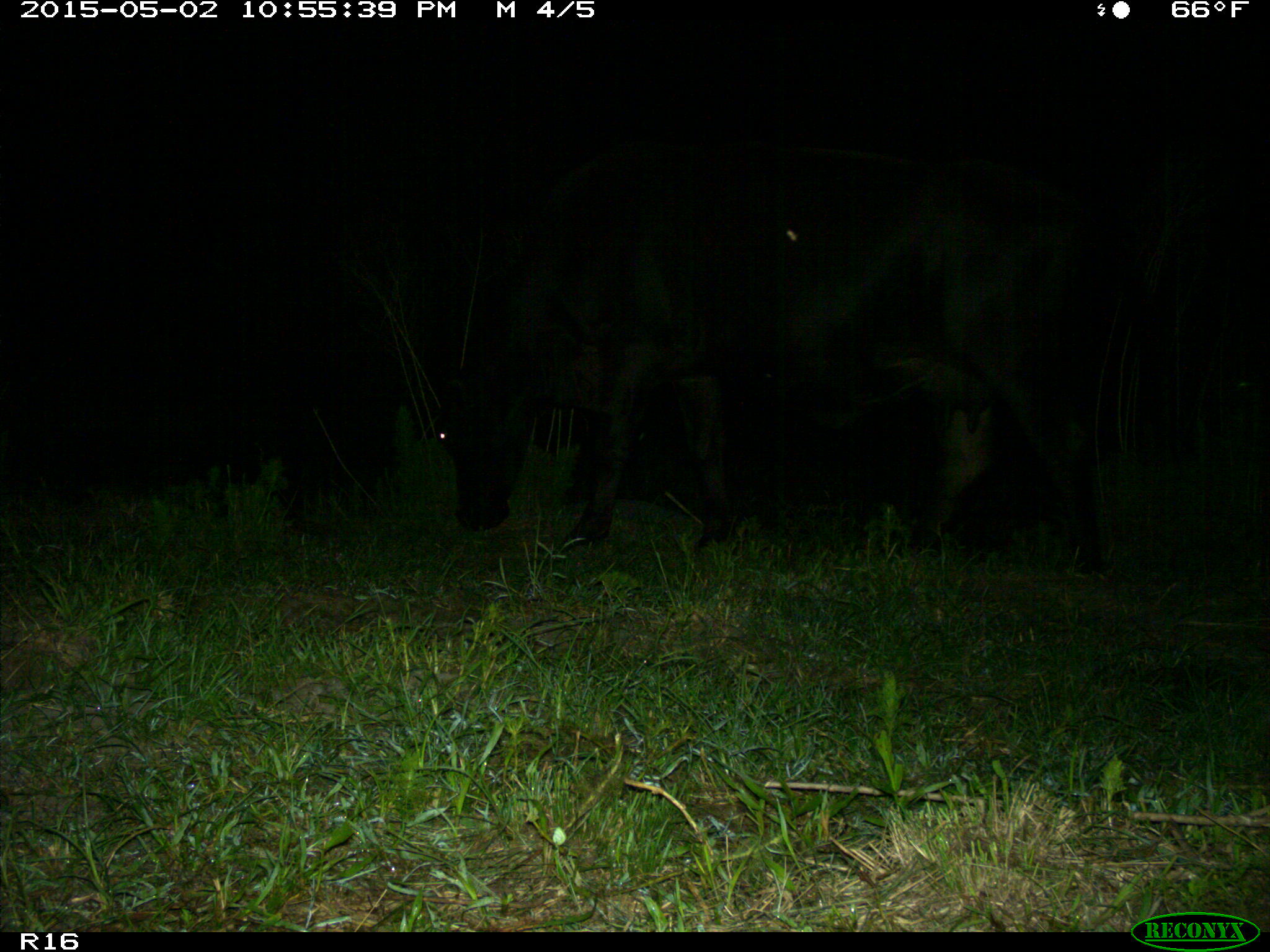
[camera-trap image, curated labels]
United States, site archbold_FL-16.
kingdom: Animalia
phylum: Chordata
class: Mammalia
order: Artiodactyla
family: Bovidae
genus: Bos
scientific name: Bos taurus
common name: domestic cow